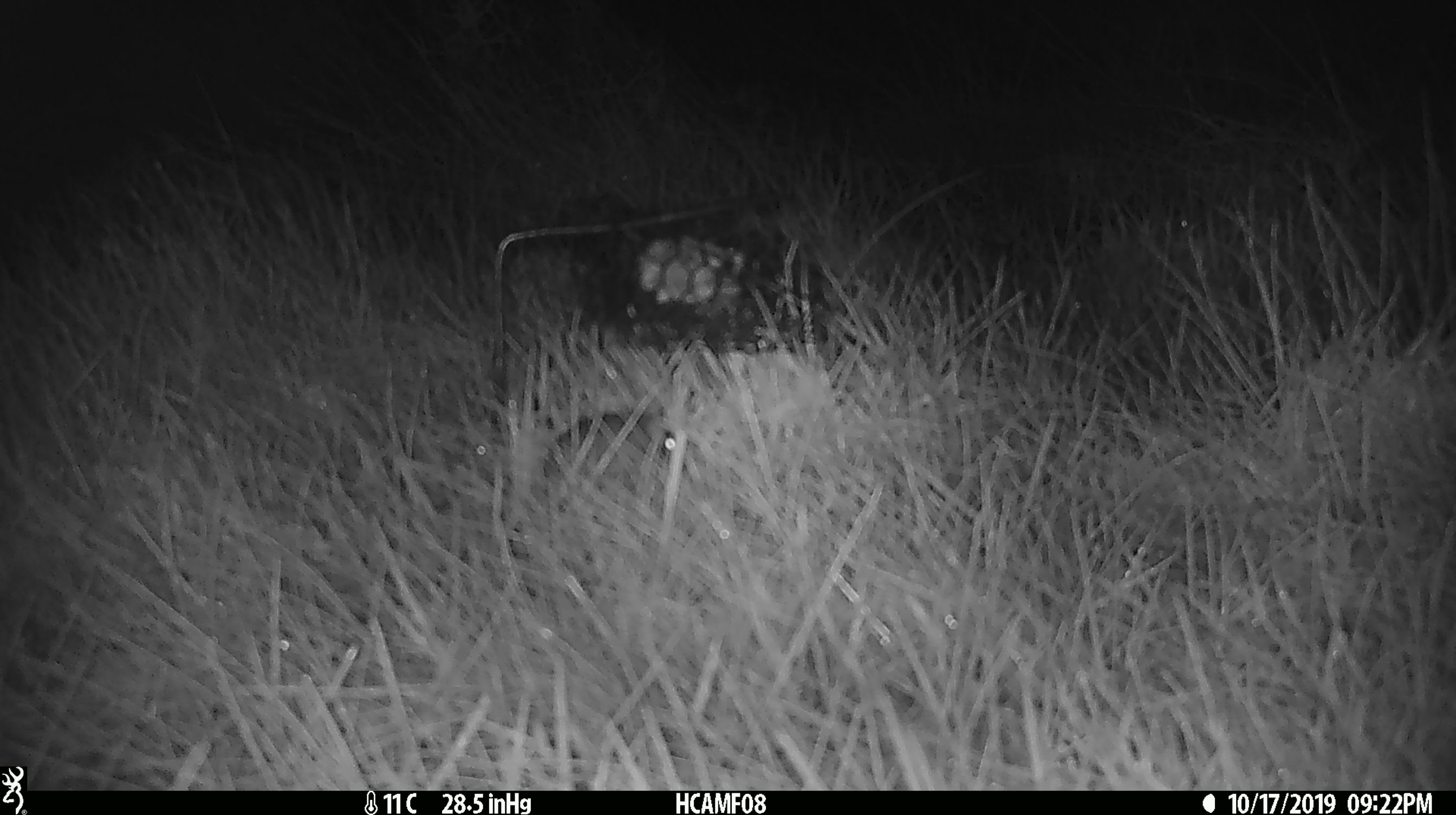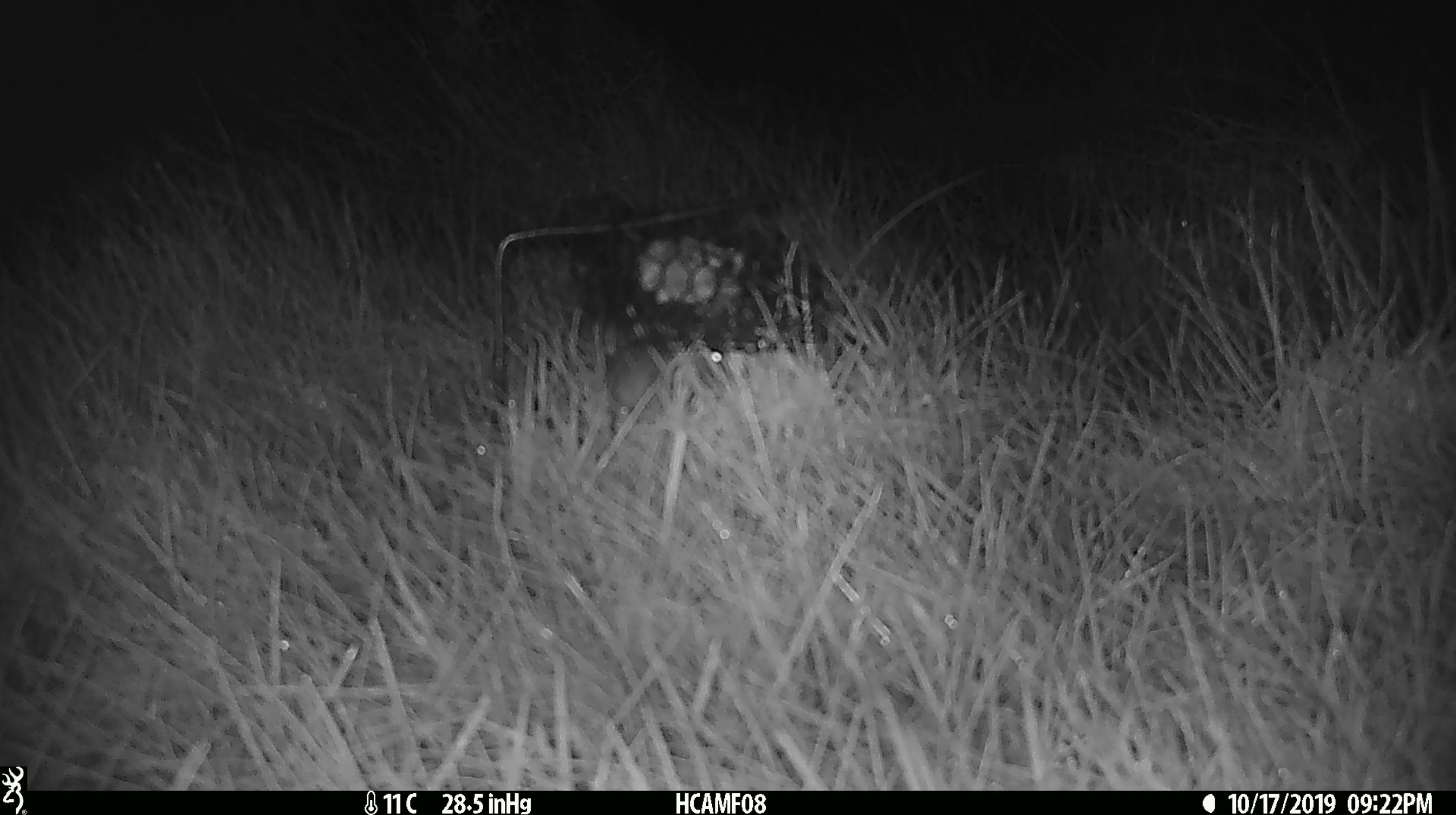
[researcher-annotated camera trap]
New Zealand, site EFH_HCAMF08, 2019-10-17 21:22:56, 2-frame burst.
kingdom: Animalia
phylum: Chordata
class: Mammalia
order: Rodentia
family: Muridae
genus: Mus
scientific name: Mus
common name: mouse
Mouse (Mus).